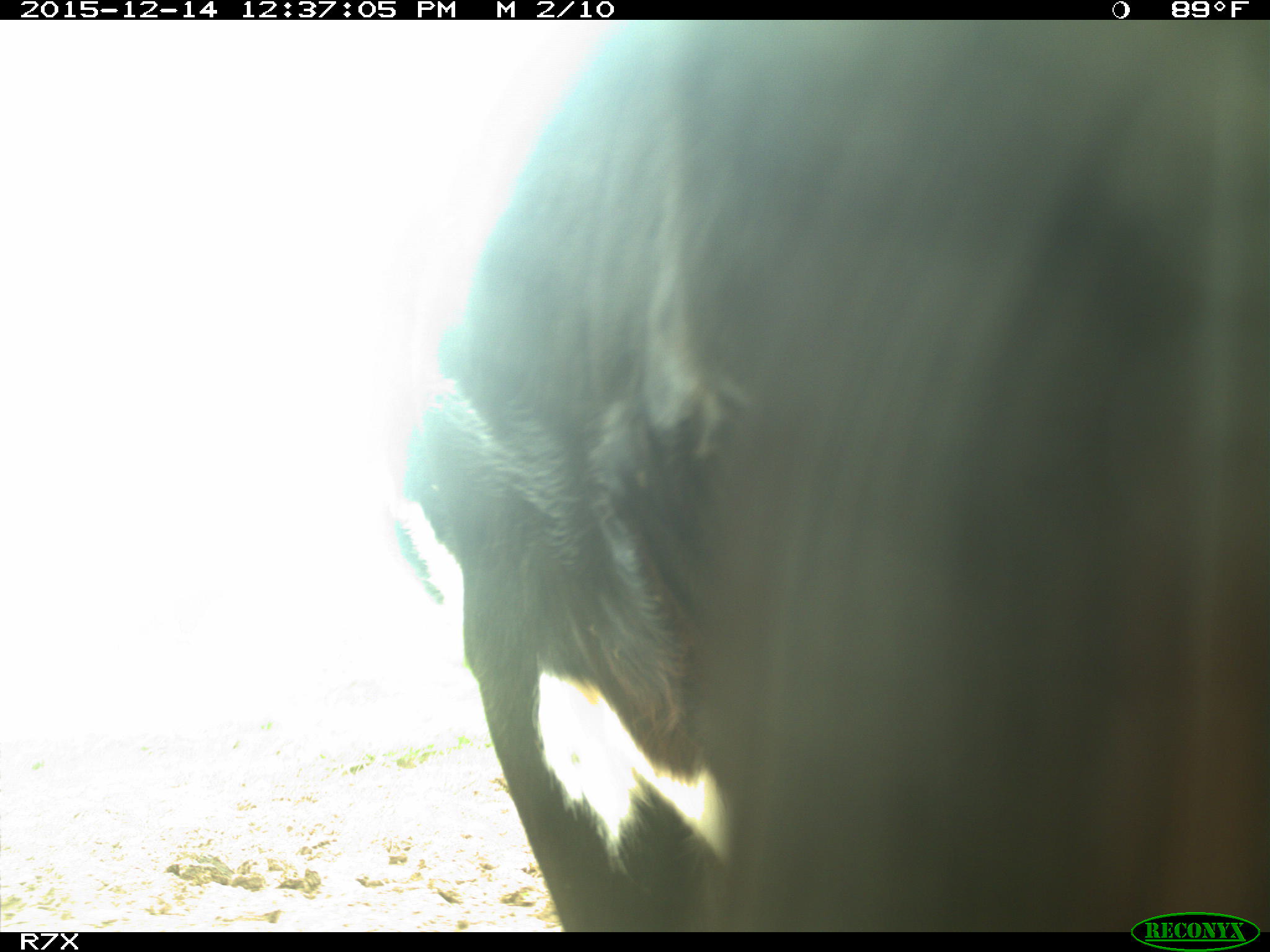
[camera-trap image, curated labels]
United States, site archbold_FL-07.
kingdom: Animalia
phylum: Chordata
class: Mammalia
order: Artiodactyla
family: Bovidae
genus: Bos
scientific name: Bos taurus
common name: domestic cow